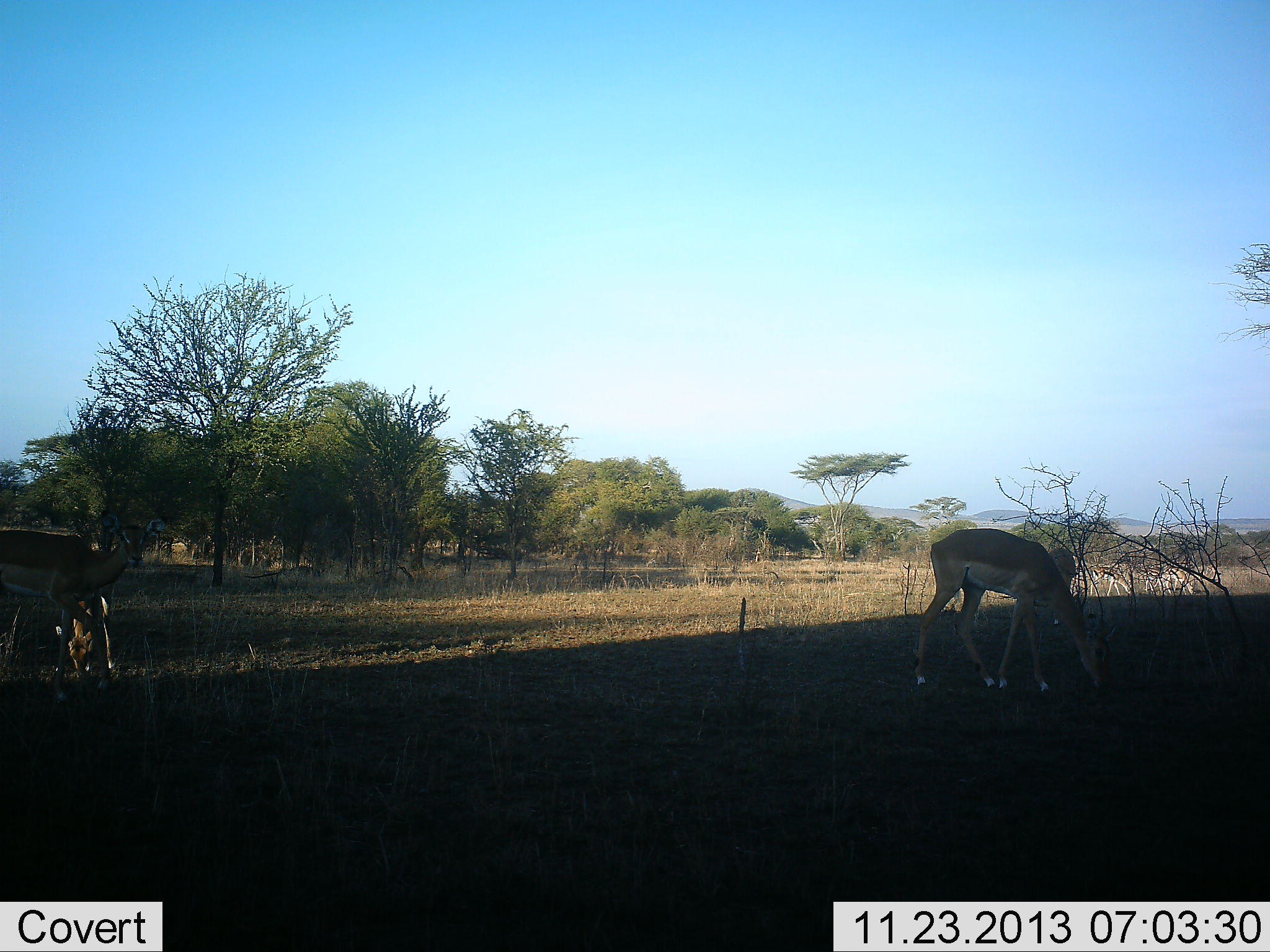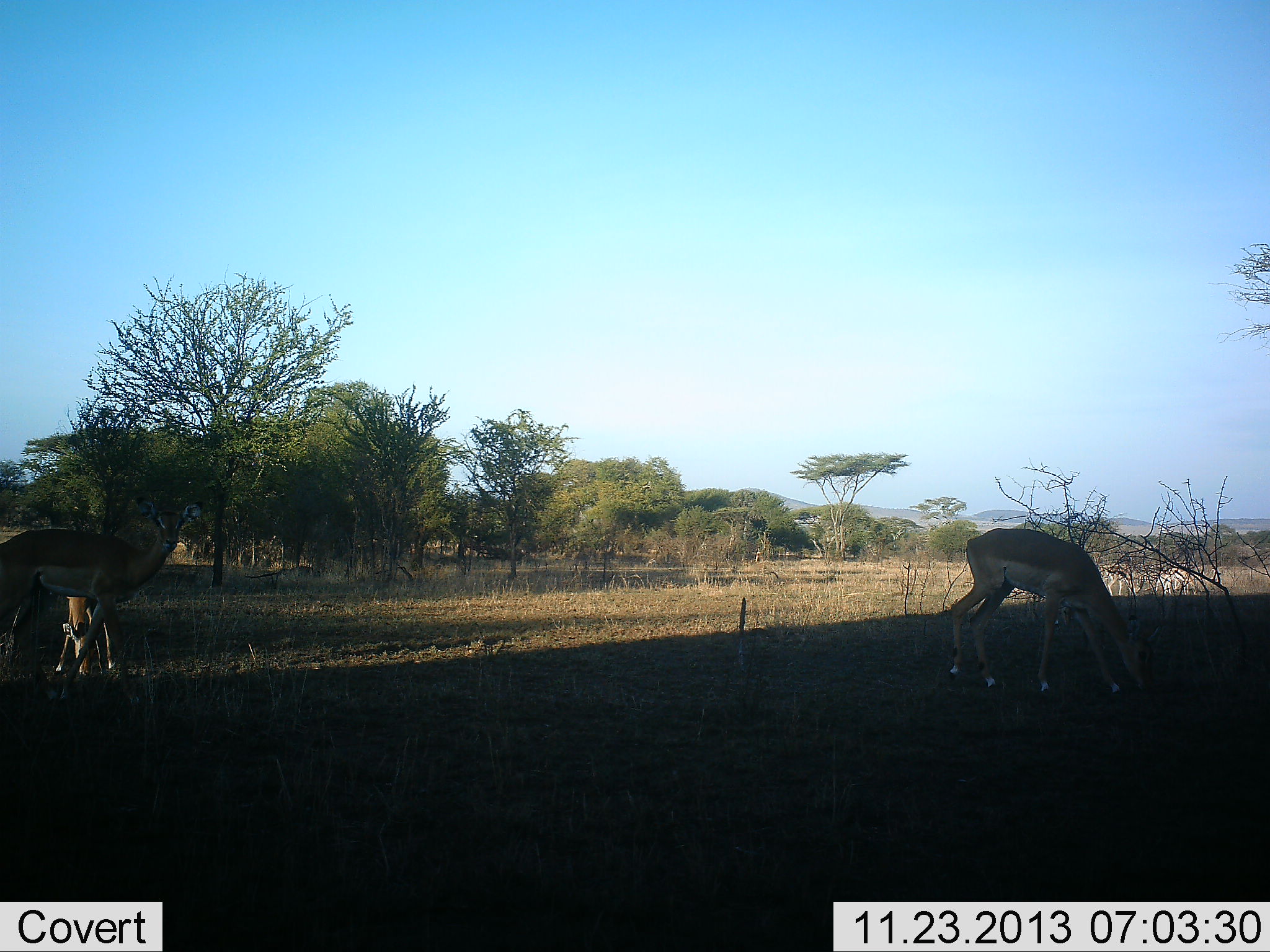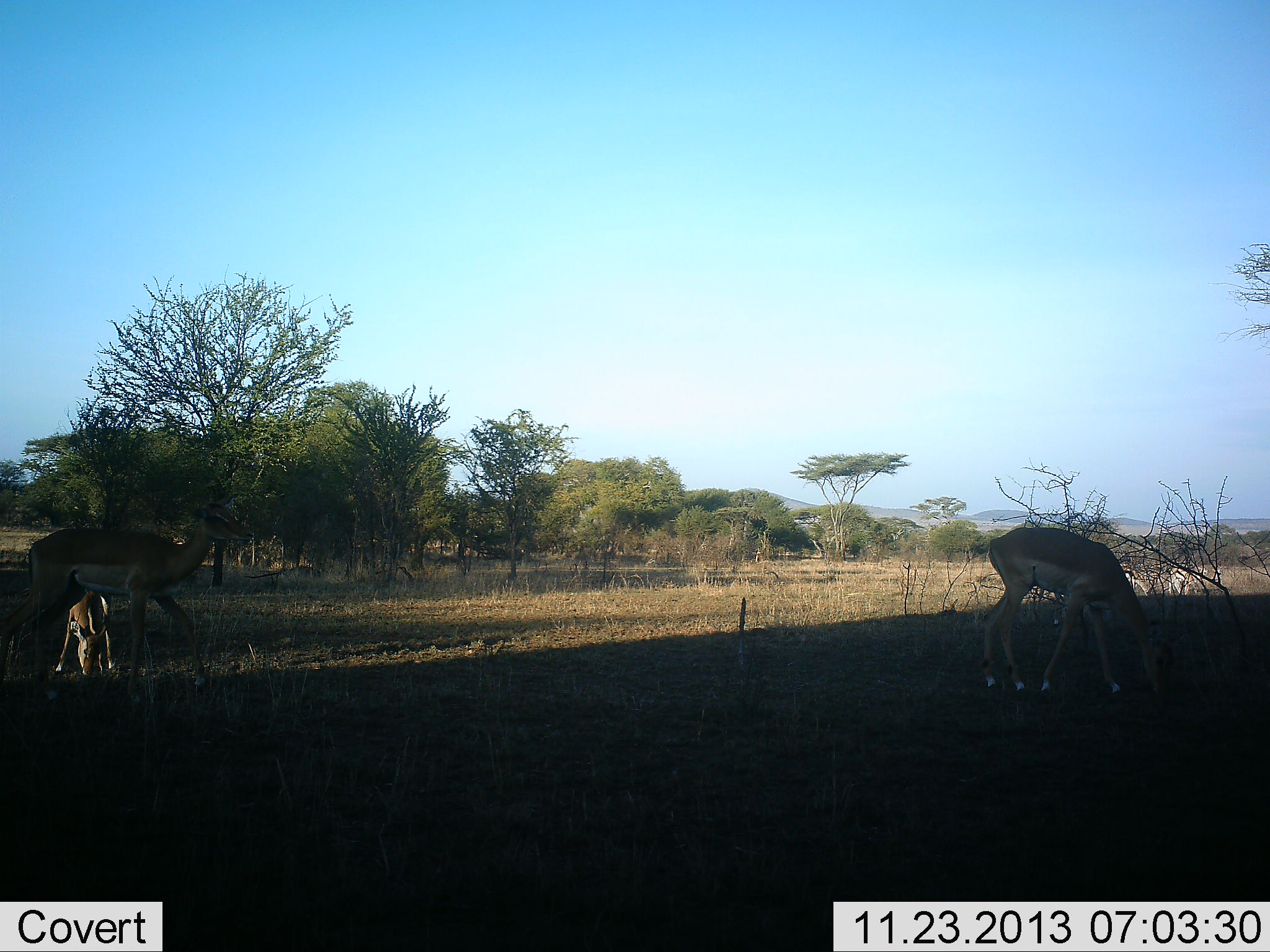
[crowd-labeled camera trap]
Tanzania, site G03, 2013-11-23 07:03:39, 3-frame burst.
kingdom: Animalia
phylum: Chordata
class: Mammalia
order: Artiodactyla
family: Bovidae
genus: Aepyceros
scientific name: Aepyceros melampus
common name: impala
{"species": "impala (Aepyceros melampus)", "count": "3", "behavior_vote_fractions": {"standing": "54%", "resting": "0%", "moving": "69%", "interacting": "0%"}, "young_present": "8%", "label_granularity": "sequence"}